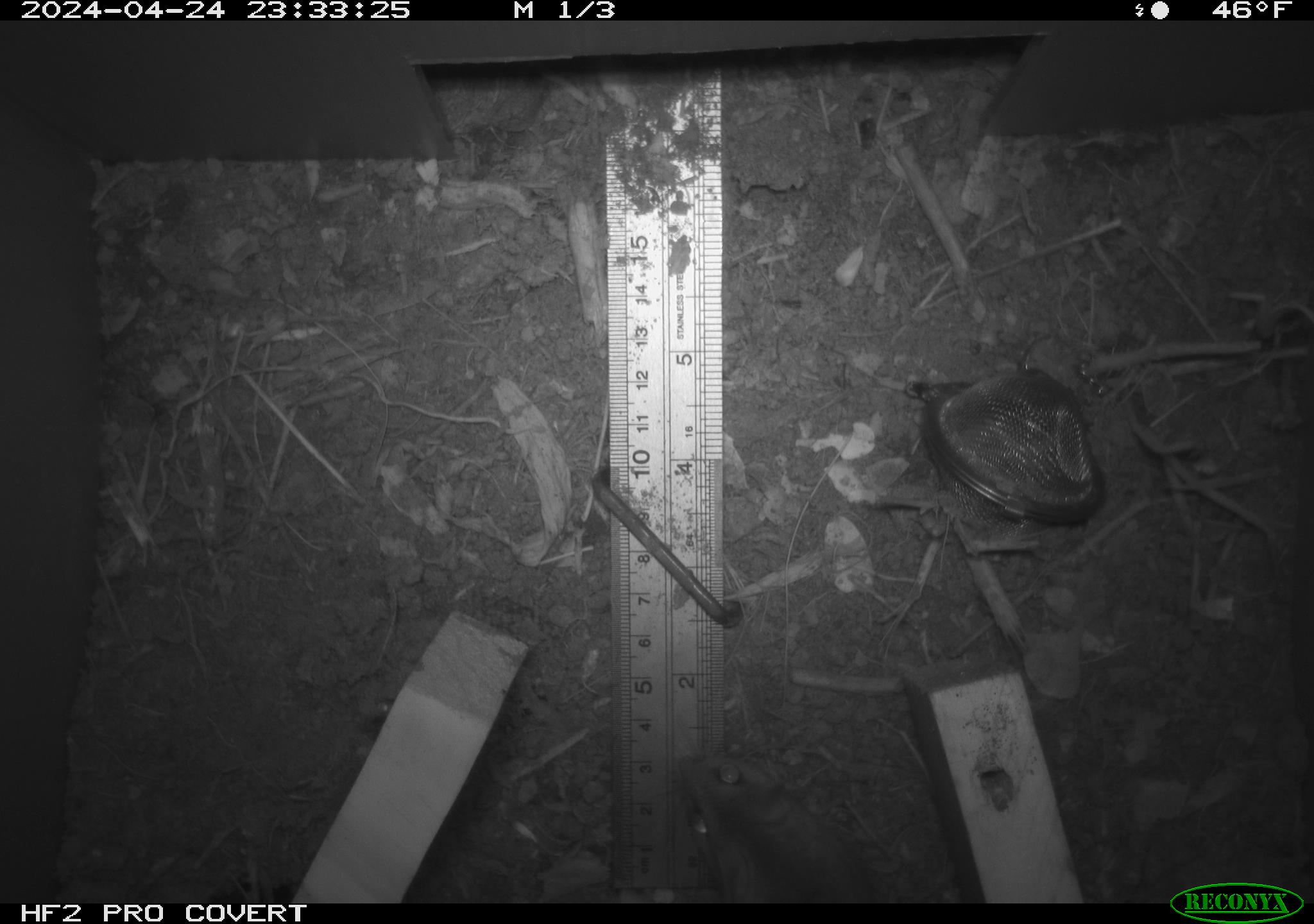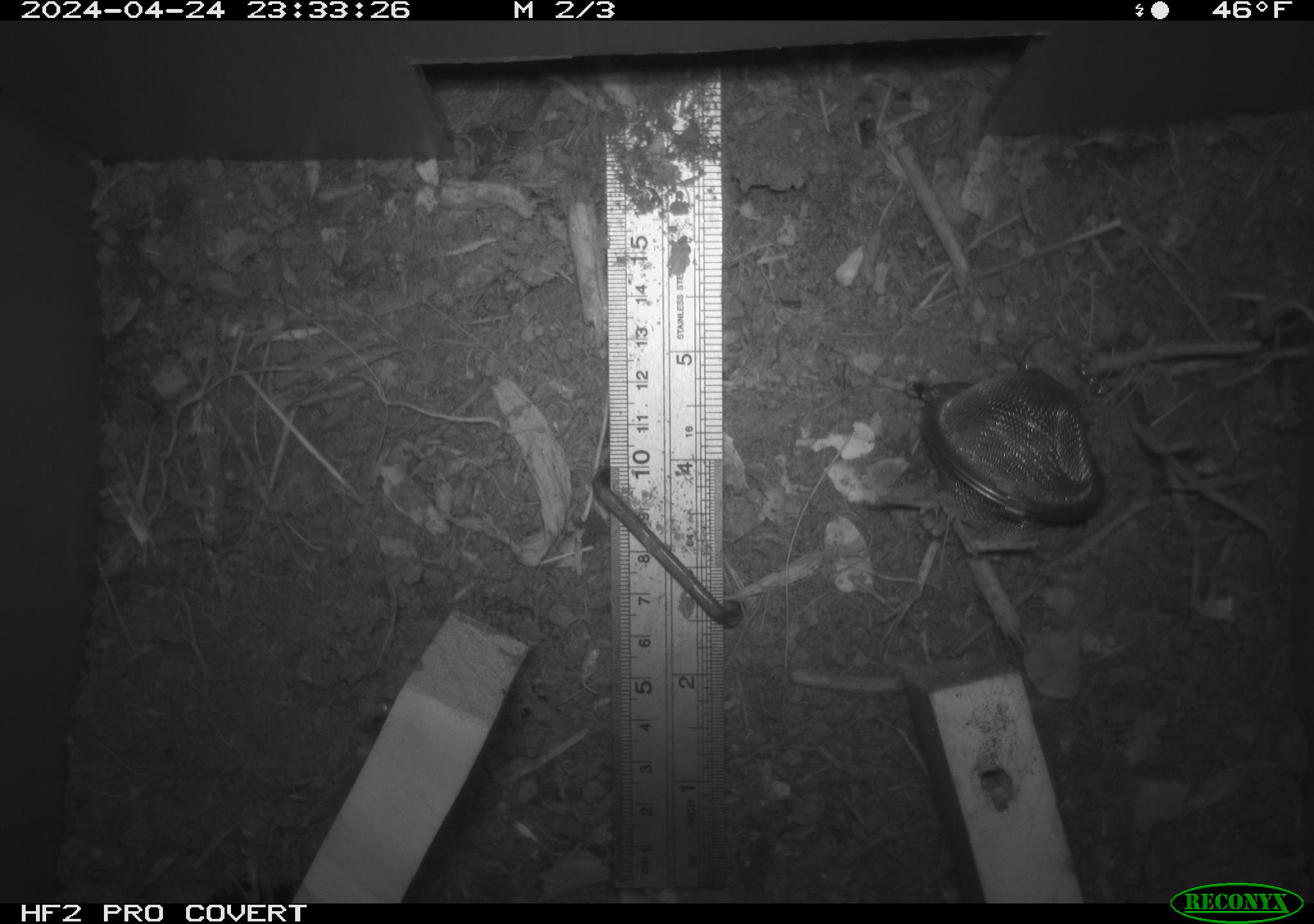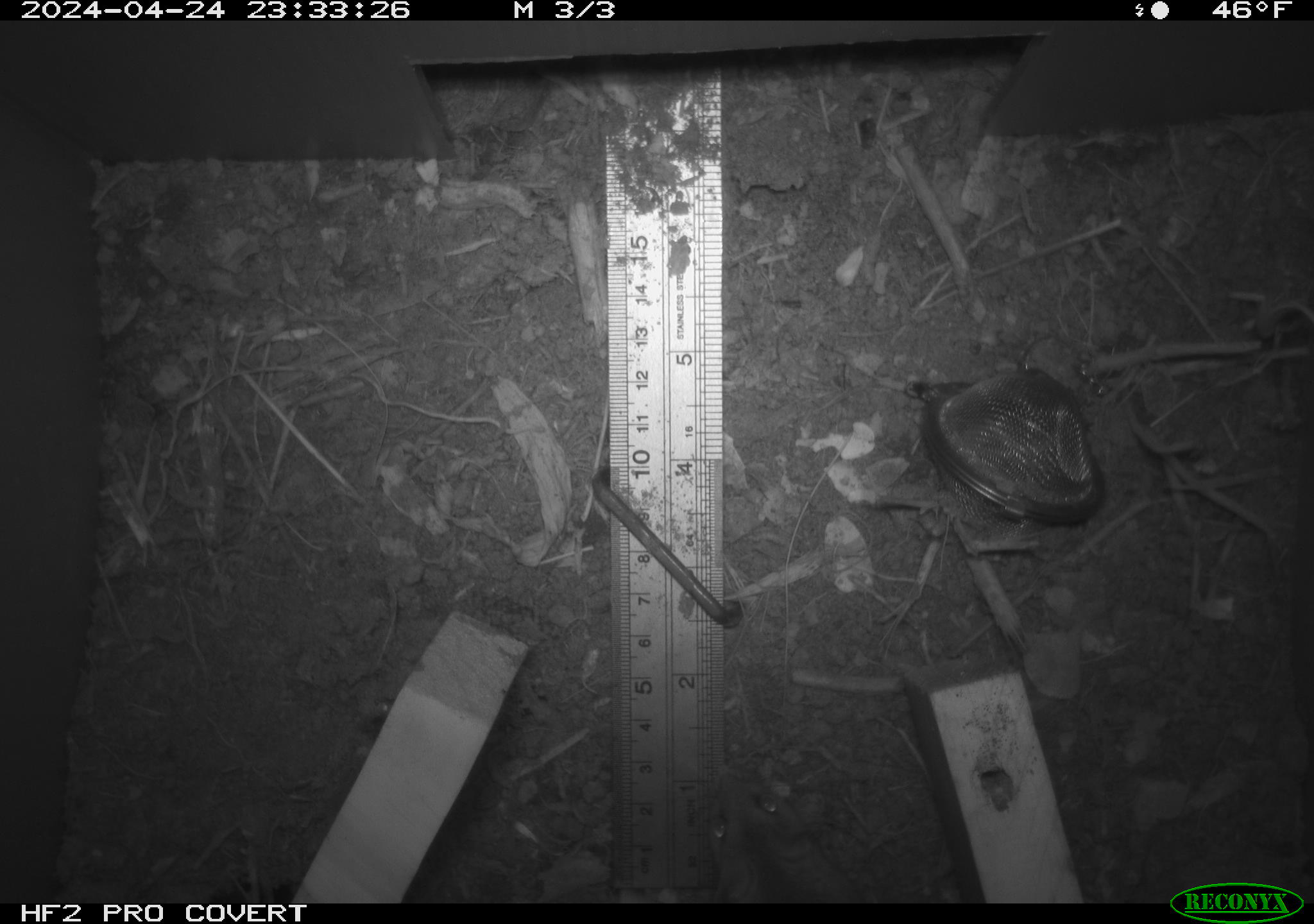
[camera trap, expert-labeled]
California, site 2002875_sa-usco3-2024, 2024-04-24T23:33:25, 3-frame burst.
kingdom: Animalia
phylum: Chordata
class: Mammalia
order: Rodentia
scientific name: Rodentia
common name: rodent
Rodent (Rodentia).